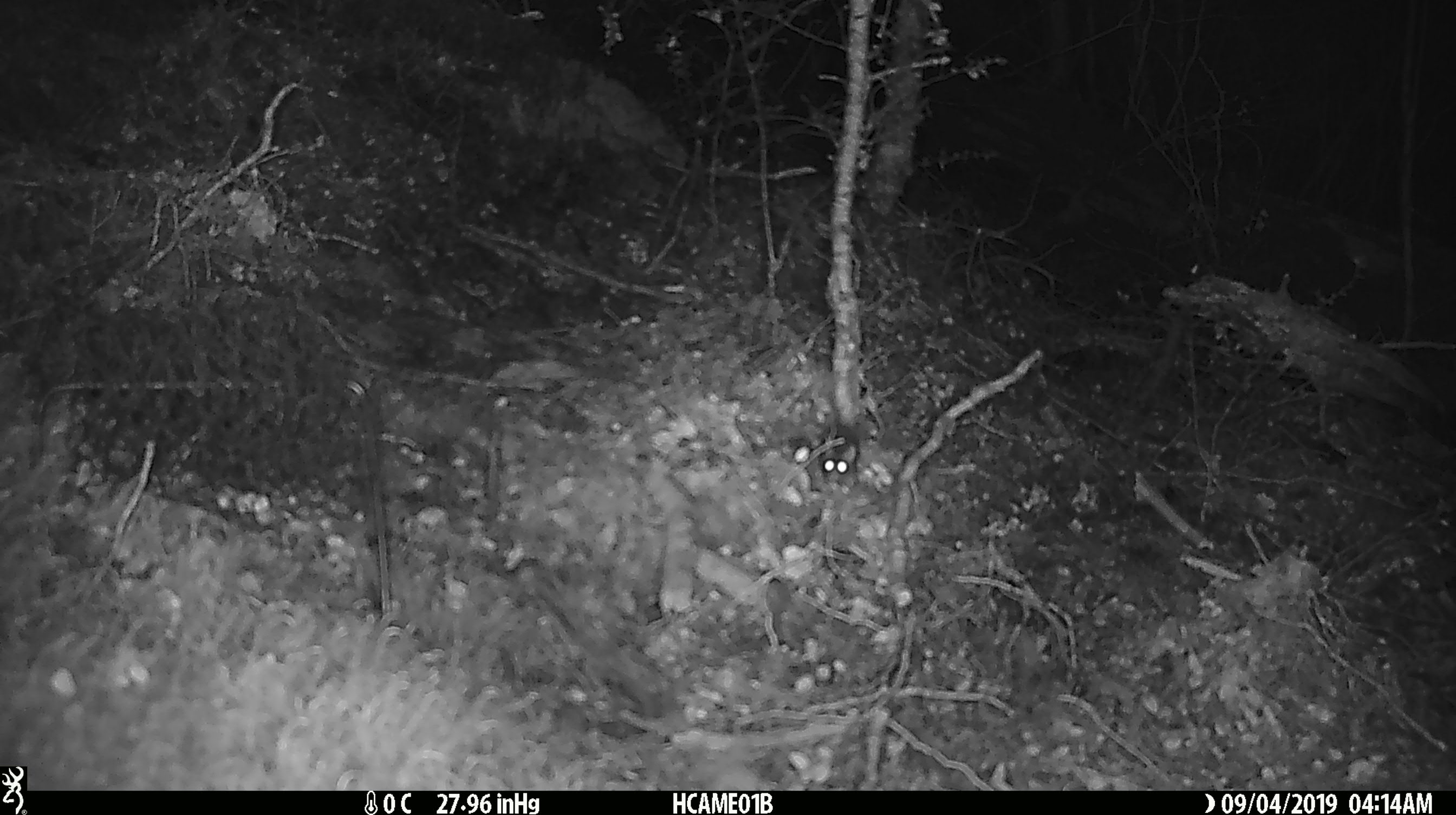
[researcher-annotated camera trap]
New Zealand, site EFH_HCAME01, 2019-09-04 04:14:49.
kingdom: Animalia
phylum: Chordata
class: Mammalia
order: Rodentia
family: Muridae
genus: Mus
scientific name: Mus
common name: mouse